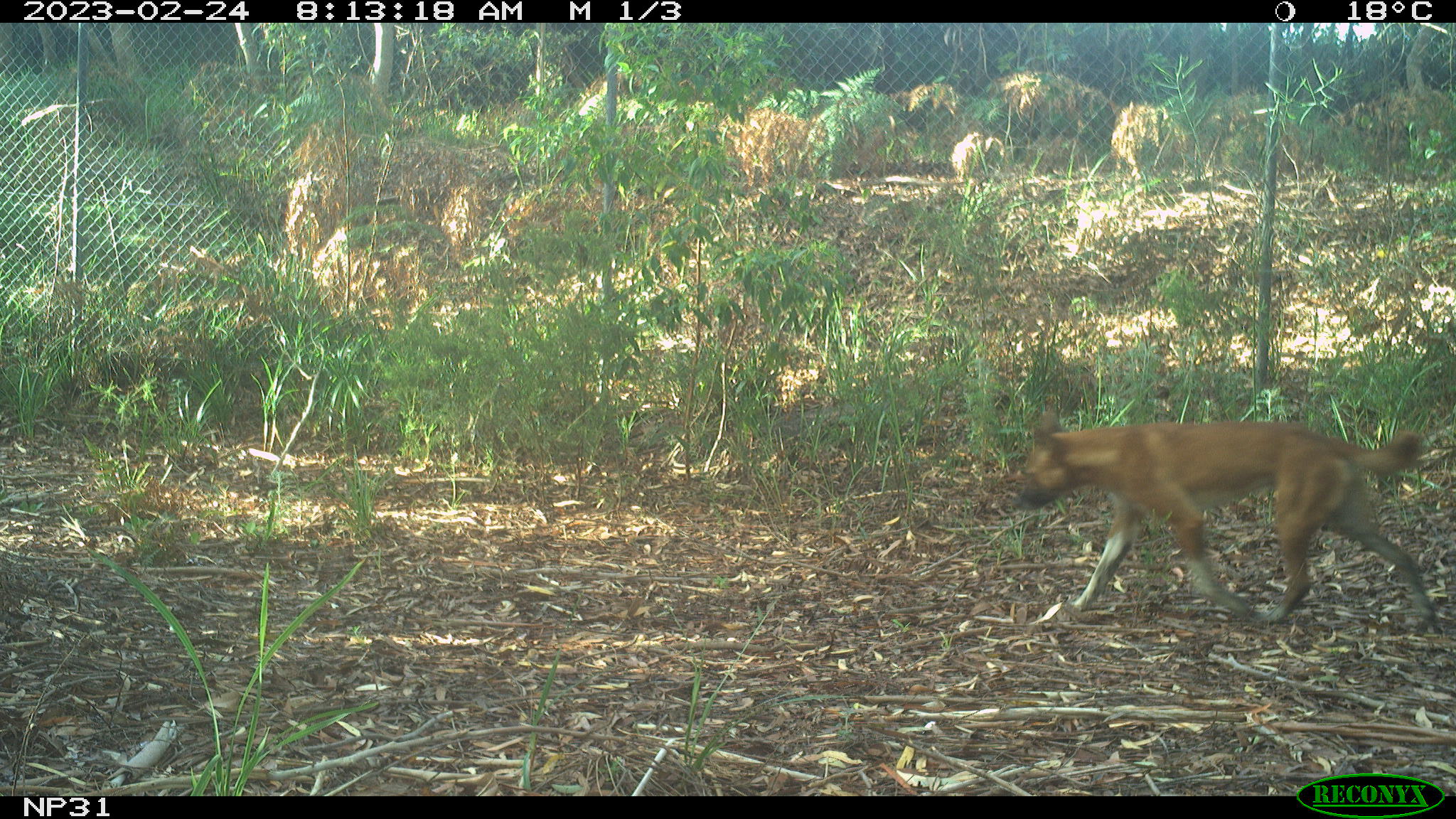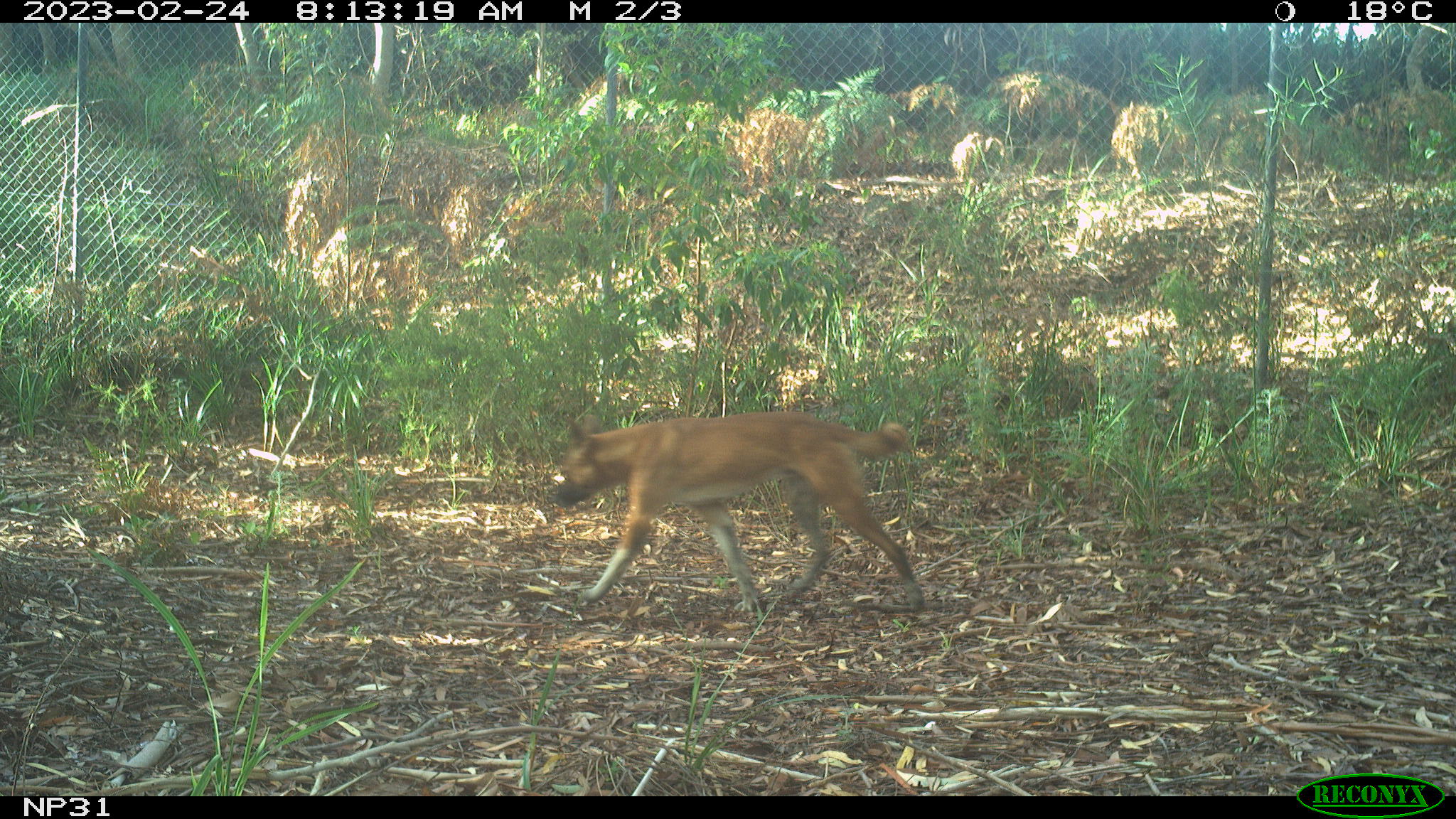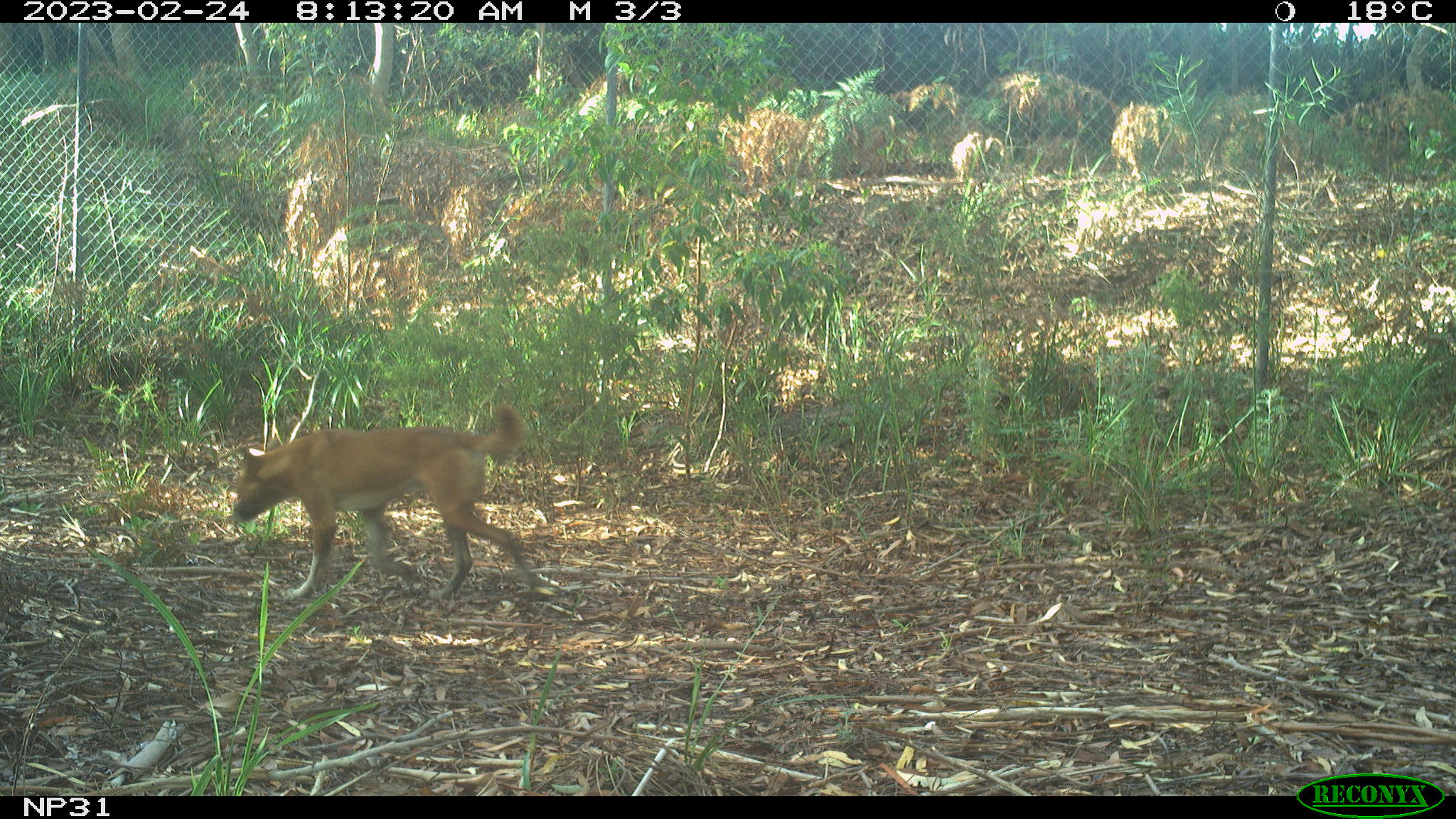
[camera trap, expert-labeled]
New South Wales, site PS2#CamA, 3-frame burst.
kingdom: Animalia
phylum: Chordata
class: Mammalia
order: Carnivora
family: Canidae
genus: Canis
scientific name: Canis familiaris dingo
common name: dingo